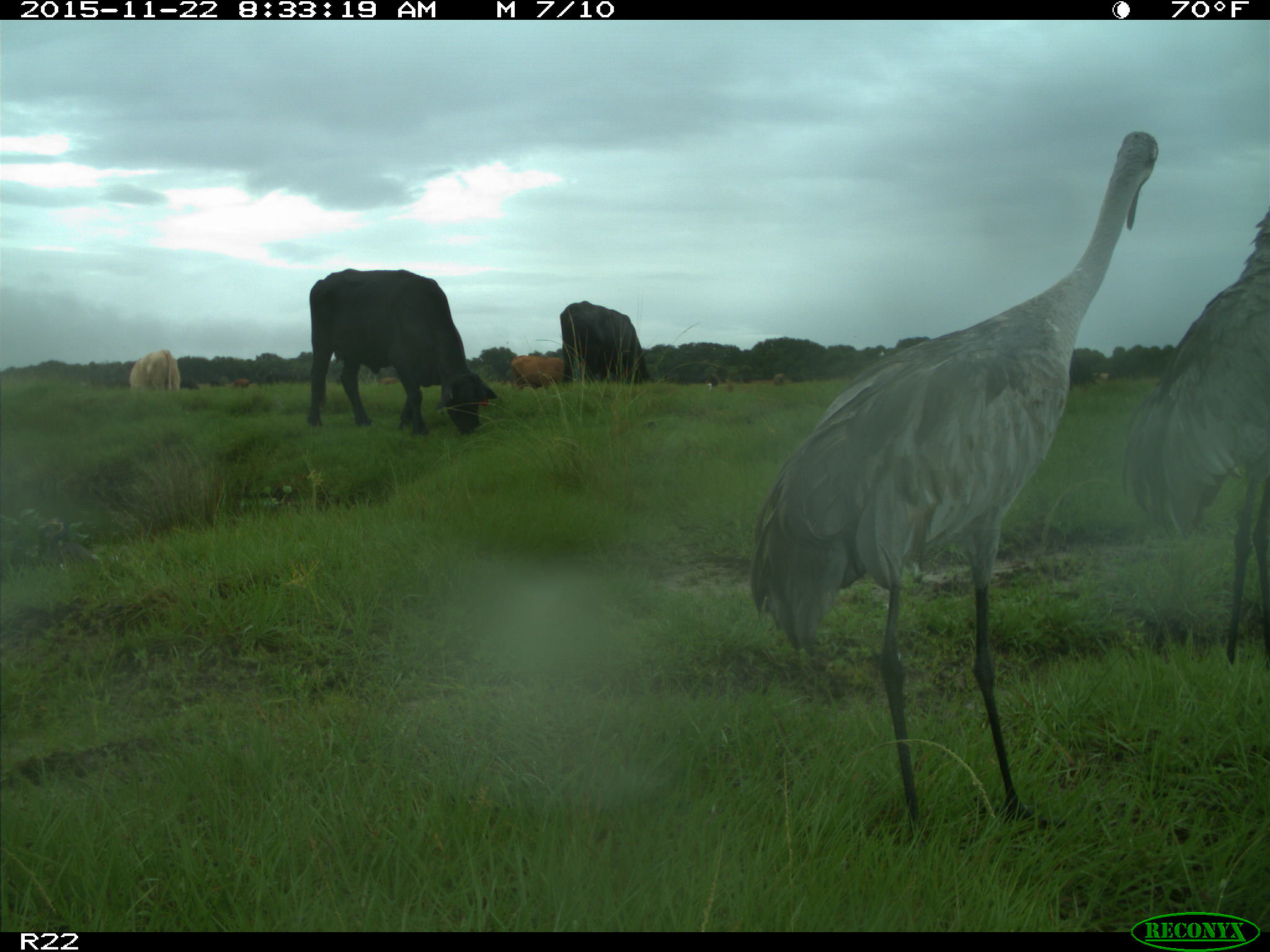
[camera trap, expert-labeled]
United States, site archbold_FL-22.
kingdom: Animalia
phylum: Chordata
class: Mammalia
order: Artiodactyla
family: Bovidae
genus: Bos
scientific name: Bos taurus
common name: domestic cow